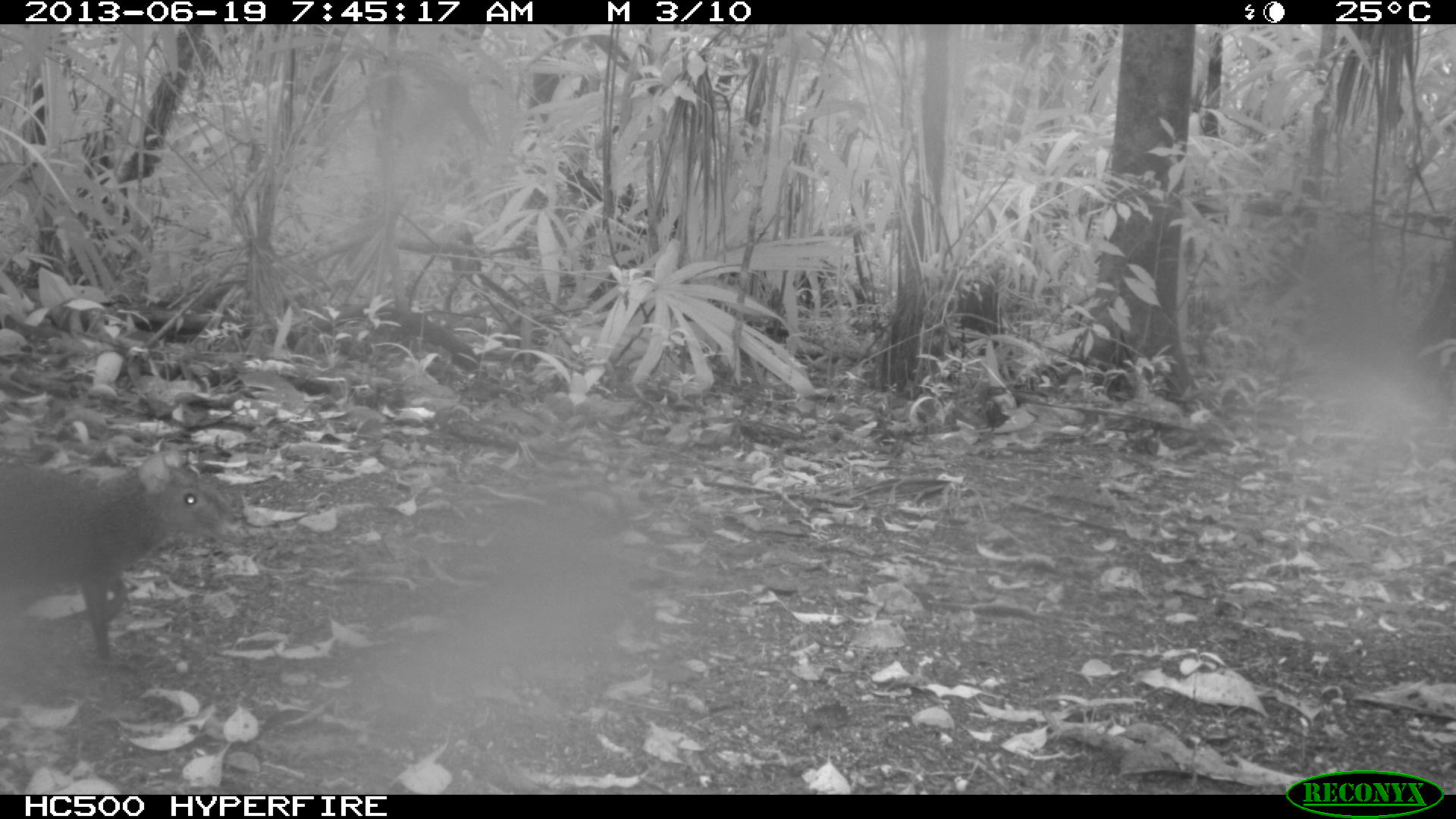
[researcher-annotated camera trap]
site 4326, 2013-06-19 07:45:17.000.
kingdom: Animalia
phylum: Chordata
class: Mammalia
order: Rodentia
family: Dasyproctidae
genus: Dasyprocta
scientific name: Dasyprocta punctata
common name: central american agouti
Dasyprocta punctata (central american agouti), count 1.